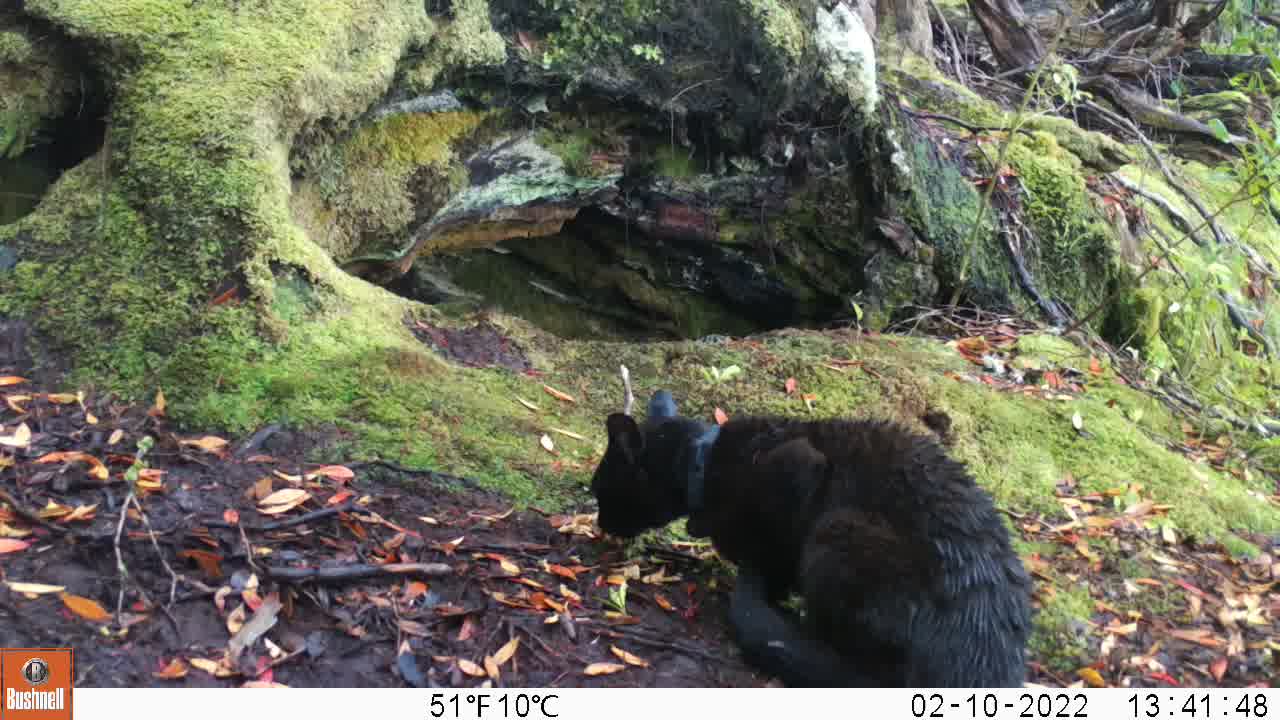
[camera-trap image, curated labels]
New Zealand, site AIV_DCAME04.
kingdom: Animalia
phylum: Chordata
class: Mammalia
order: Carnivora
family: Felidae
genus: Felis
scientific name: Felis catus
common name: domestic cat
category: cat